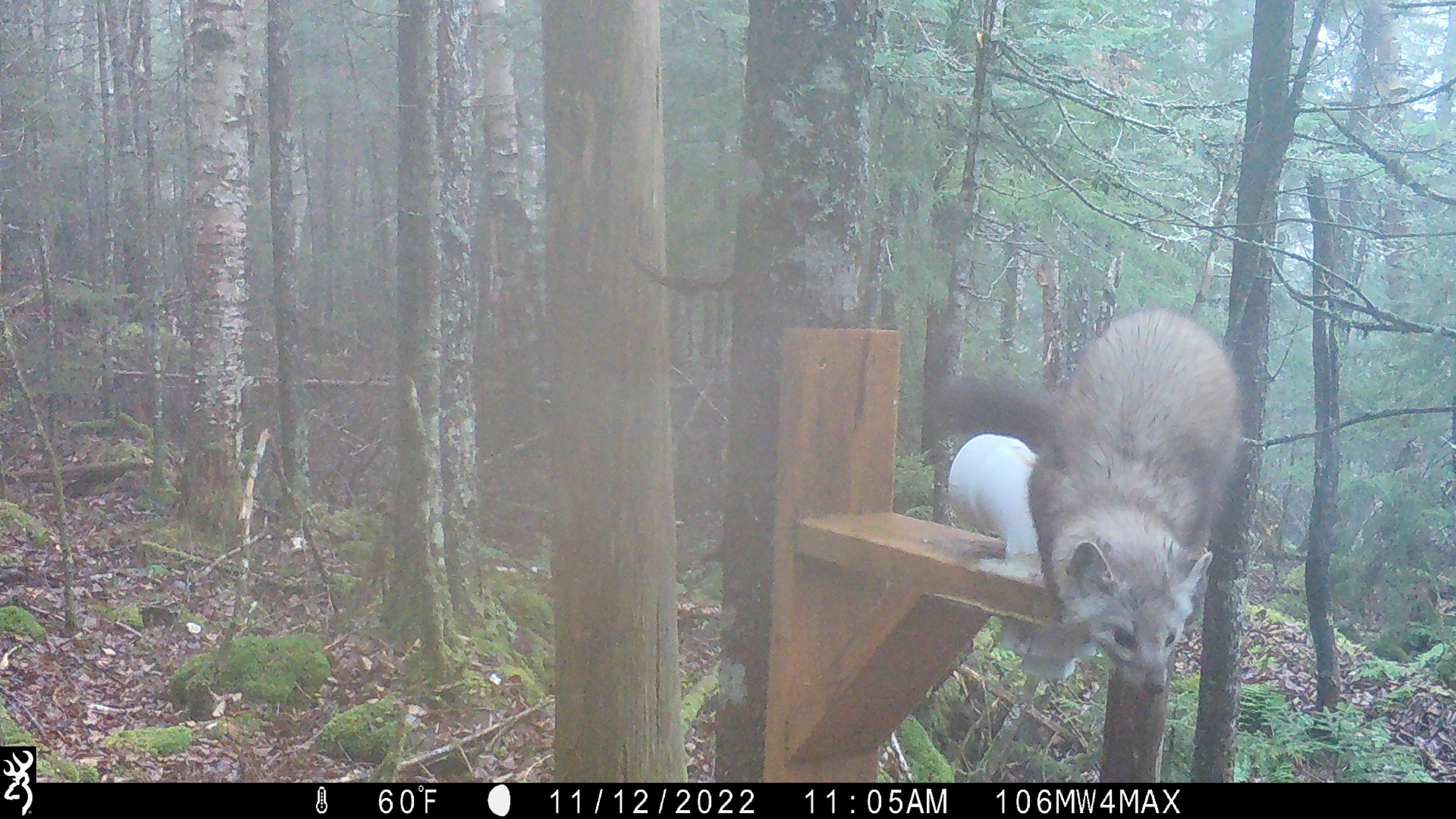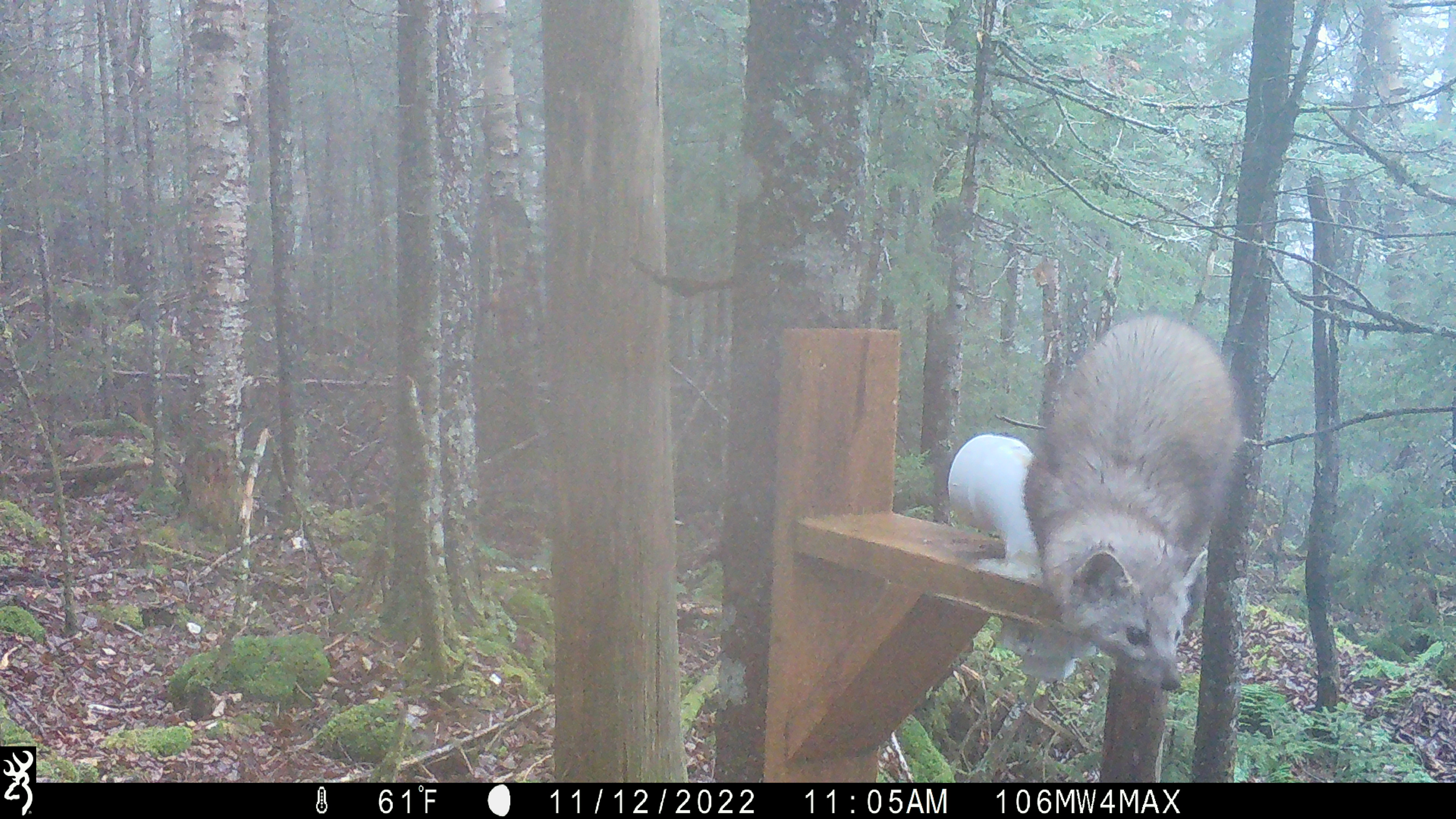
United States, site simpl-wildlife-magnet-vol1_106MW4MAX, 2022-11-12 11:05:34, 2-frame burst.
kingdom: Animalia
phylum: Chordata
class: Mammalia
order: Carnivora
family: Mustelidae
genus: Martes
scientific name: Martes americana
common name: american marten